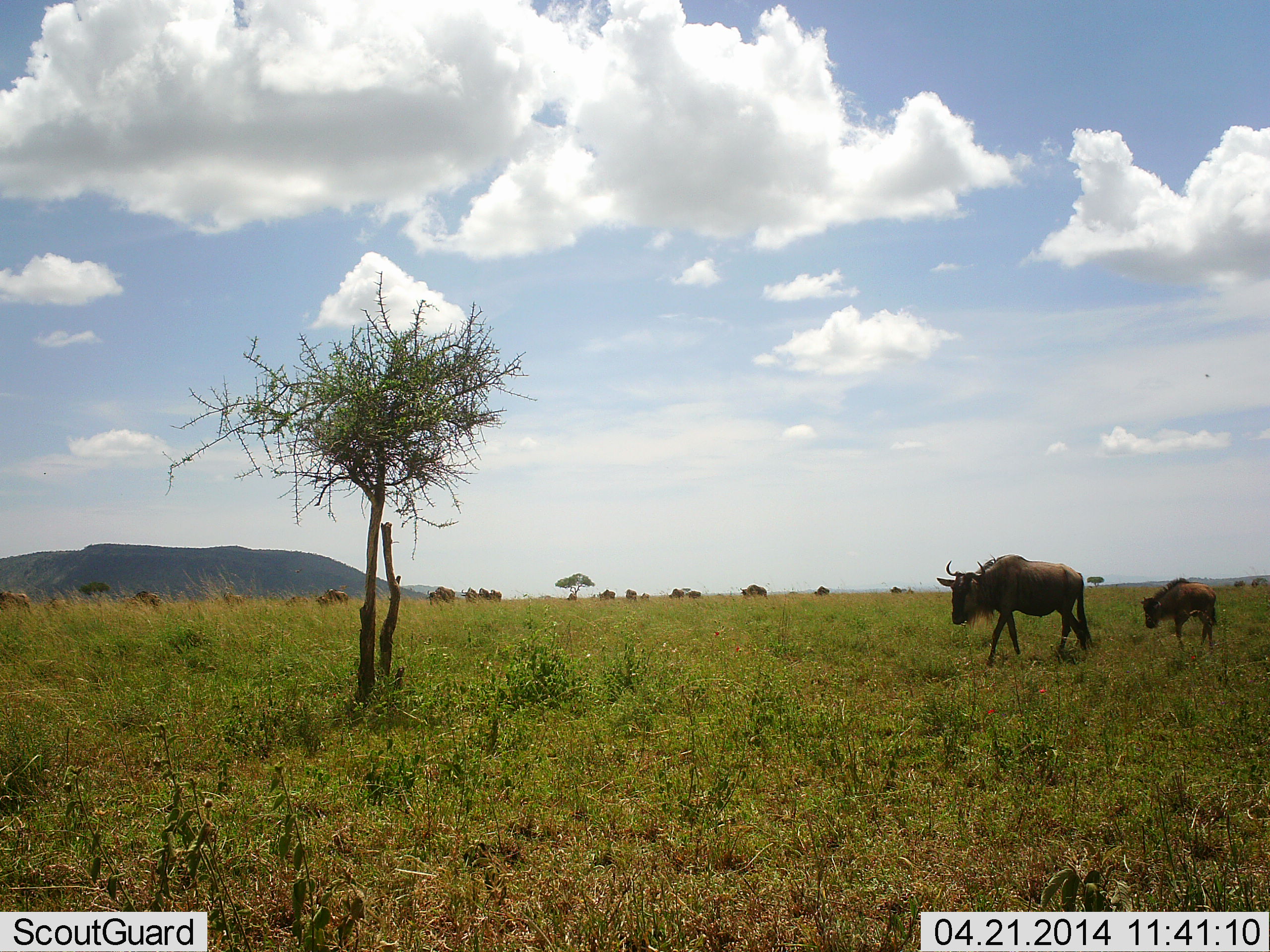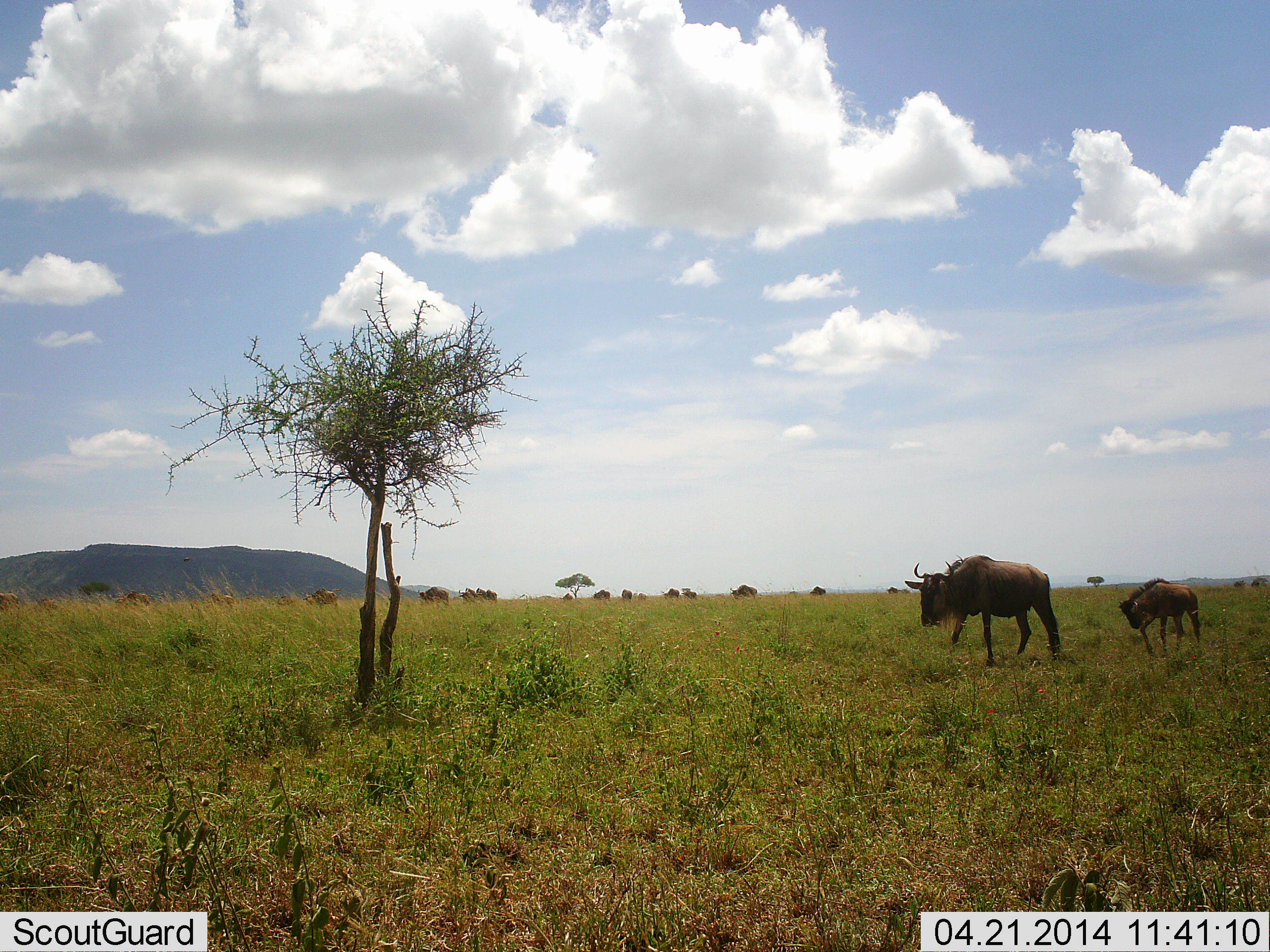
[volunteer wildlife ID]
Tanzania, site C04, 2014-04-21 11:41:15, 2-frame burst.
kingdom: Animalia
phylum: Chordata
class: Mammalia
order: Artiodactyla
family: Bovidae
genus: Connochaetes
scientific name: Connochaetes taurinus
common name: blue wildebeest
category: wildebeest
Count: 11-50.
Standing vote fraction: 30%.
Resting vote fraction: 0%.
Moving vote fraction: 80%.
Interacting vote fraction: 0%.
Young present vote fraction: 70%.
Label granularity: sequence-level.